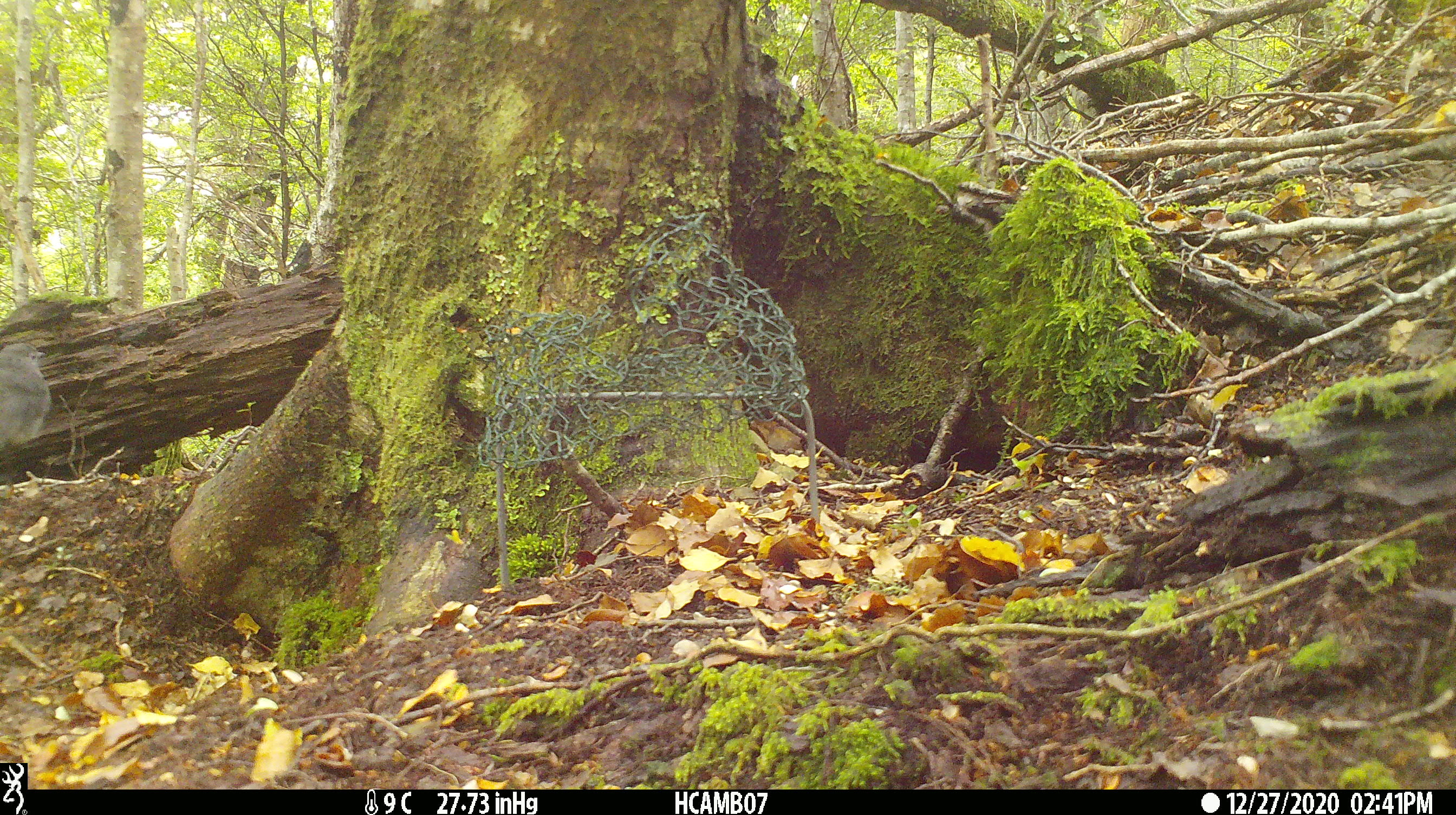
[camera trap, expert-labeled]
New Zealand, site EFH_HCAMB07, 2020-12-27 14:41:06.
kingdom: Animalia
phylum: Chordata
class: Aves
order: Passeriformes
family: Petroicidae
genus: Petroica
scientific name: Petroica australis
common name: new zealand robin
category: robin